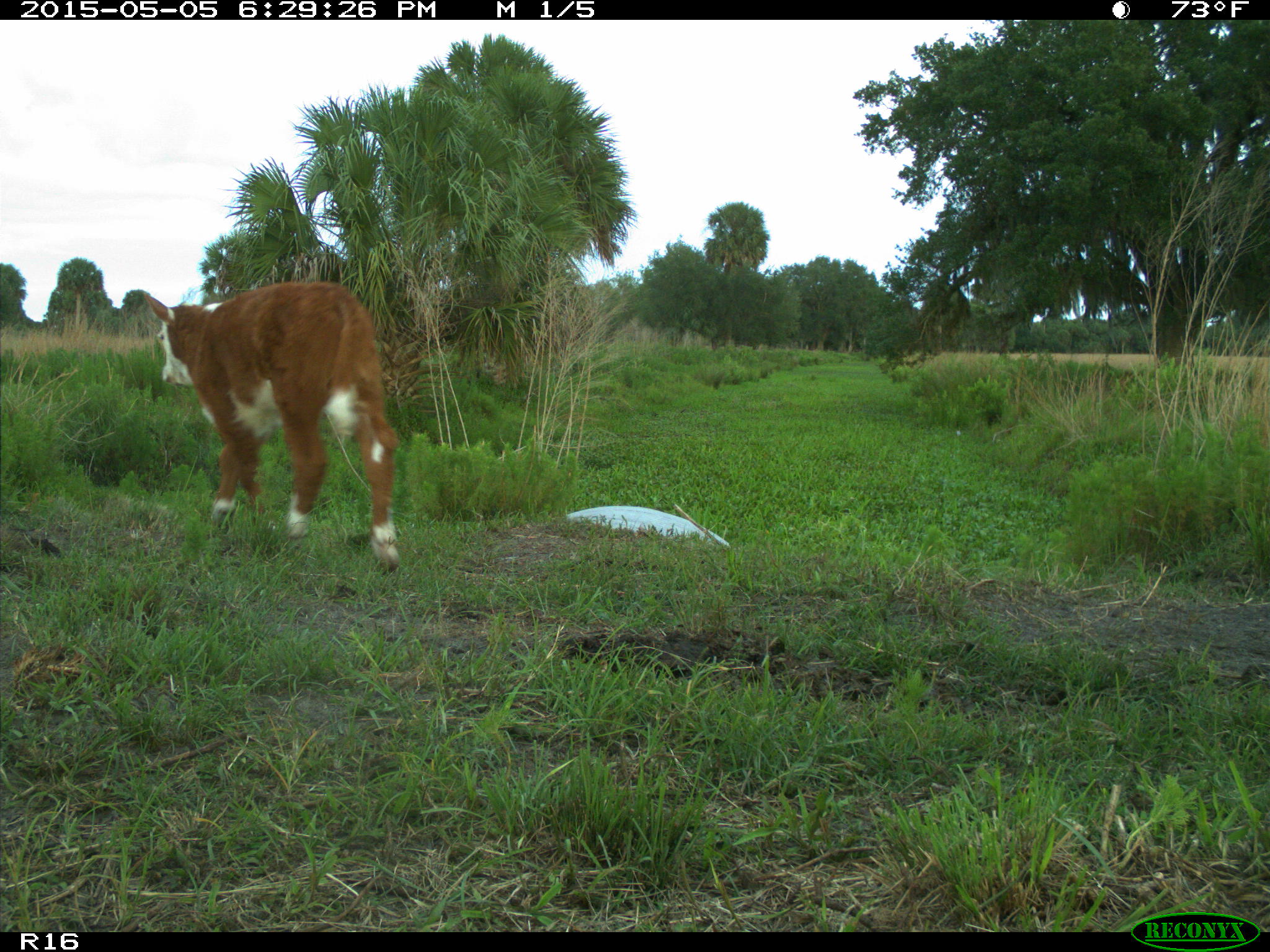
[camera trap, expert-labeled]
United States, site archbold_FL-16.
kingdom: Animalia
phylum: Chordata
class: Mammalia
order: Artiodactyla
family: Bovidae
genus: Bos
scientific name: Bos taurus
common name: domestic cow